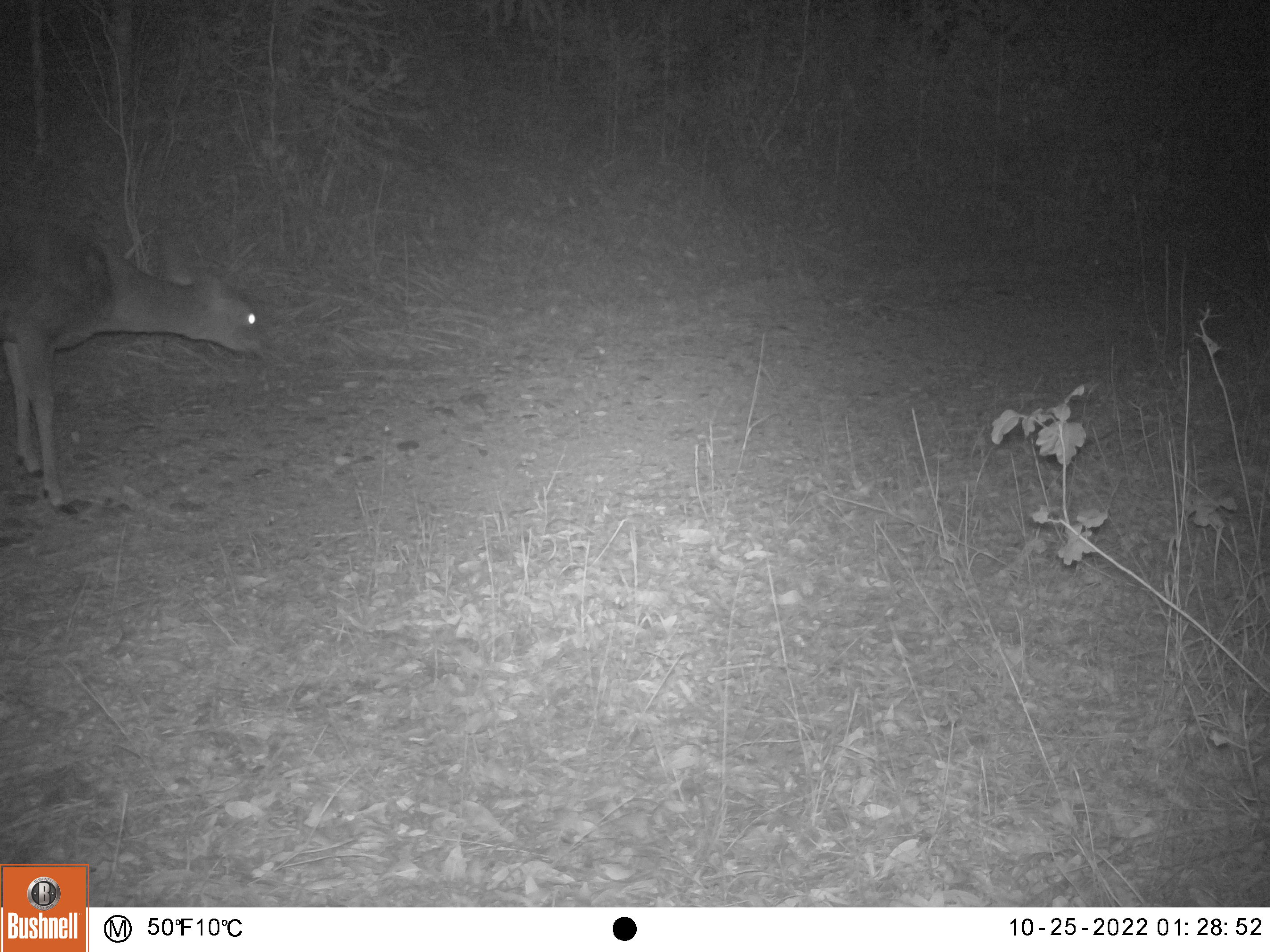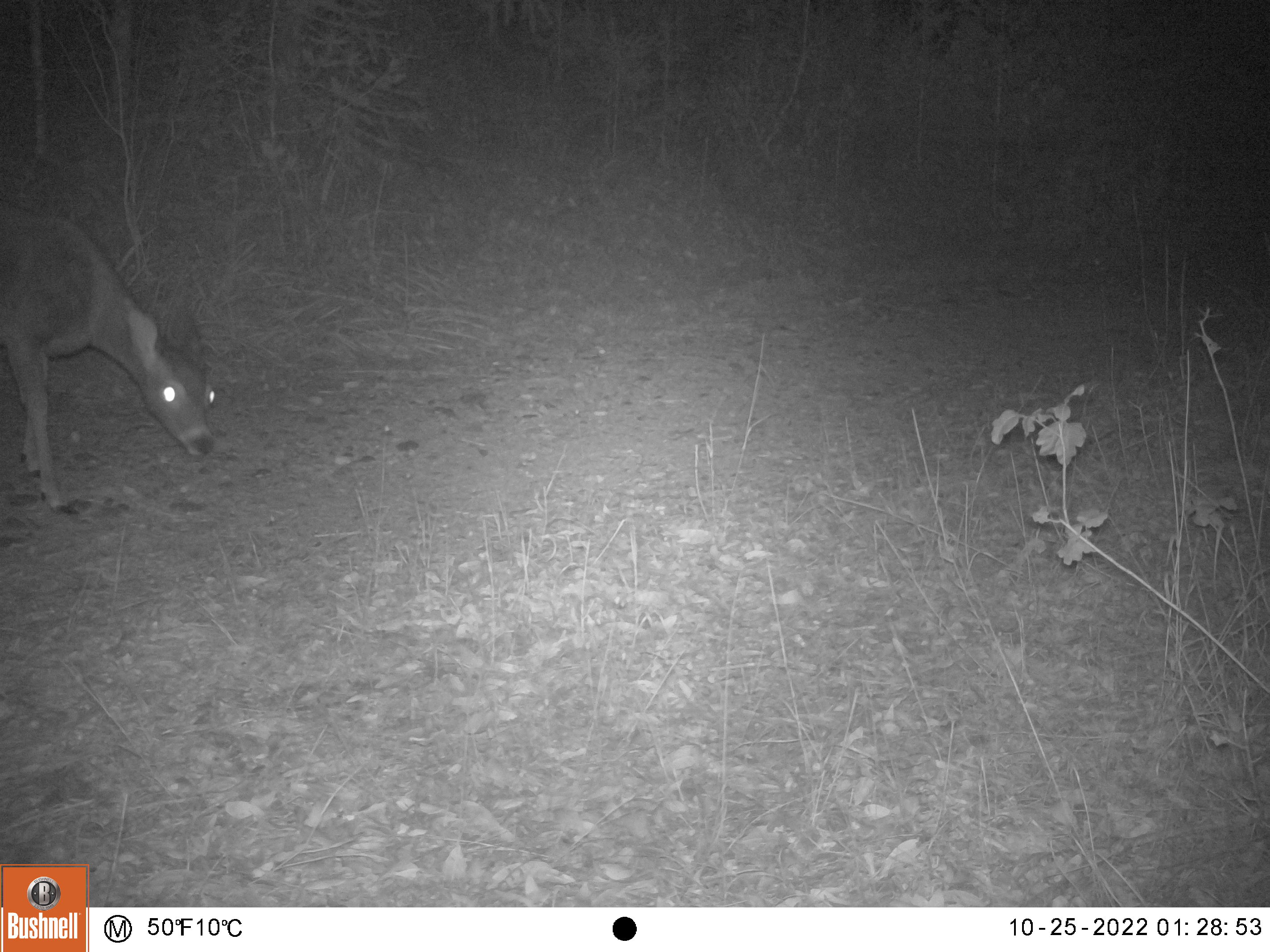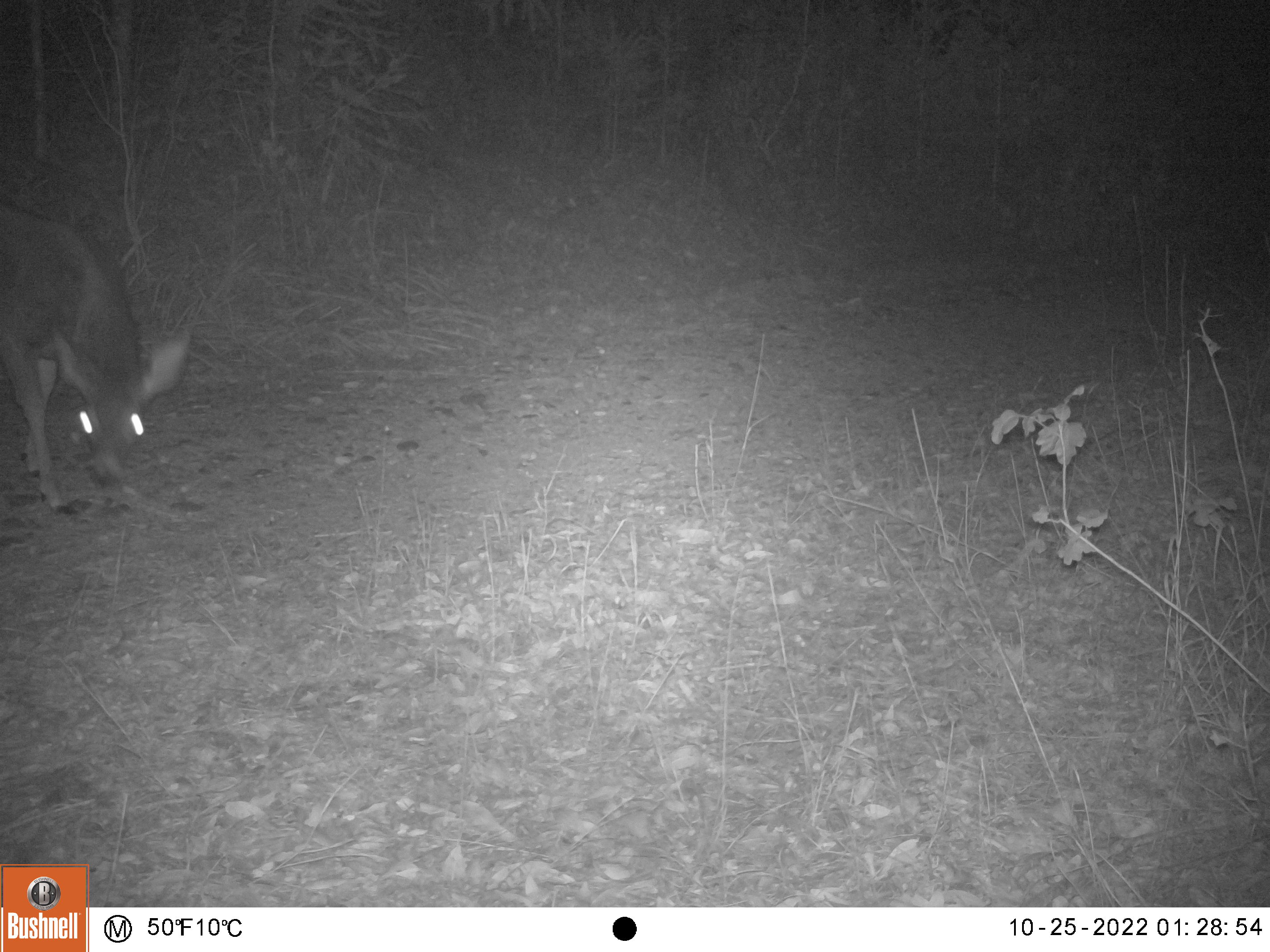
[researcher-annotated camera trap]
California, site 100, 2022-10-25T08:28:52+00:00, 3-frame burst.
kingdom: Animalia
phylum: Chordata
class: Mammalia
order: Artiodactyla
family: Cervidae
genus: Odocoileus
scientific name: Odocoileus hemionus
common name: mule deer